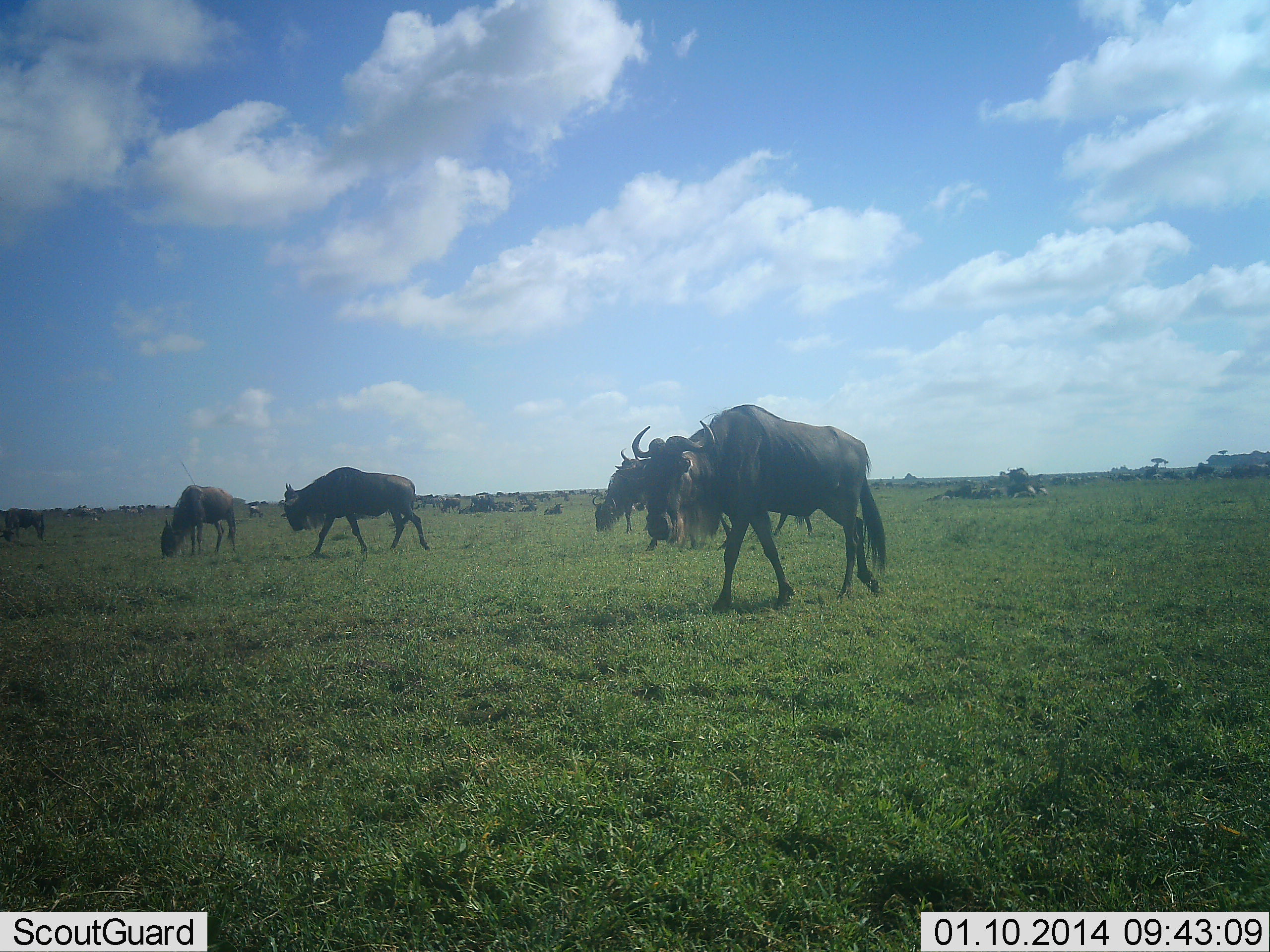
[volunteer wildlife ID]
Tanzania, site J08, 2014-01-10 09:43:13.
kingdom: Animalia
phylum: Chordata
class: Mammalia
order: Artiodactyla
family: Bovidae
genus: Connochaetes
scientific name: Connochaetes taurinus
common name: blue wildebeest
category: wildebeest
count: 11-50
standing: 60%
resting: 30%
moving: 90%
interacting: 0%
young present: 0%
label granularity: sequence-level